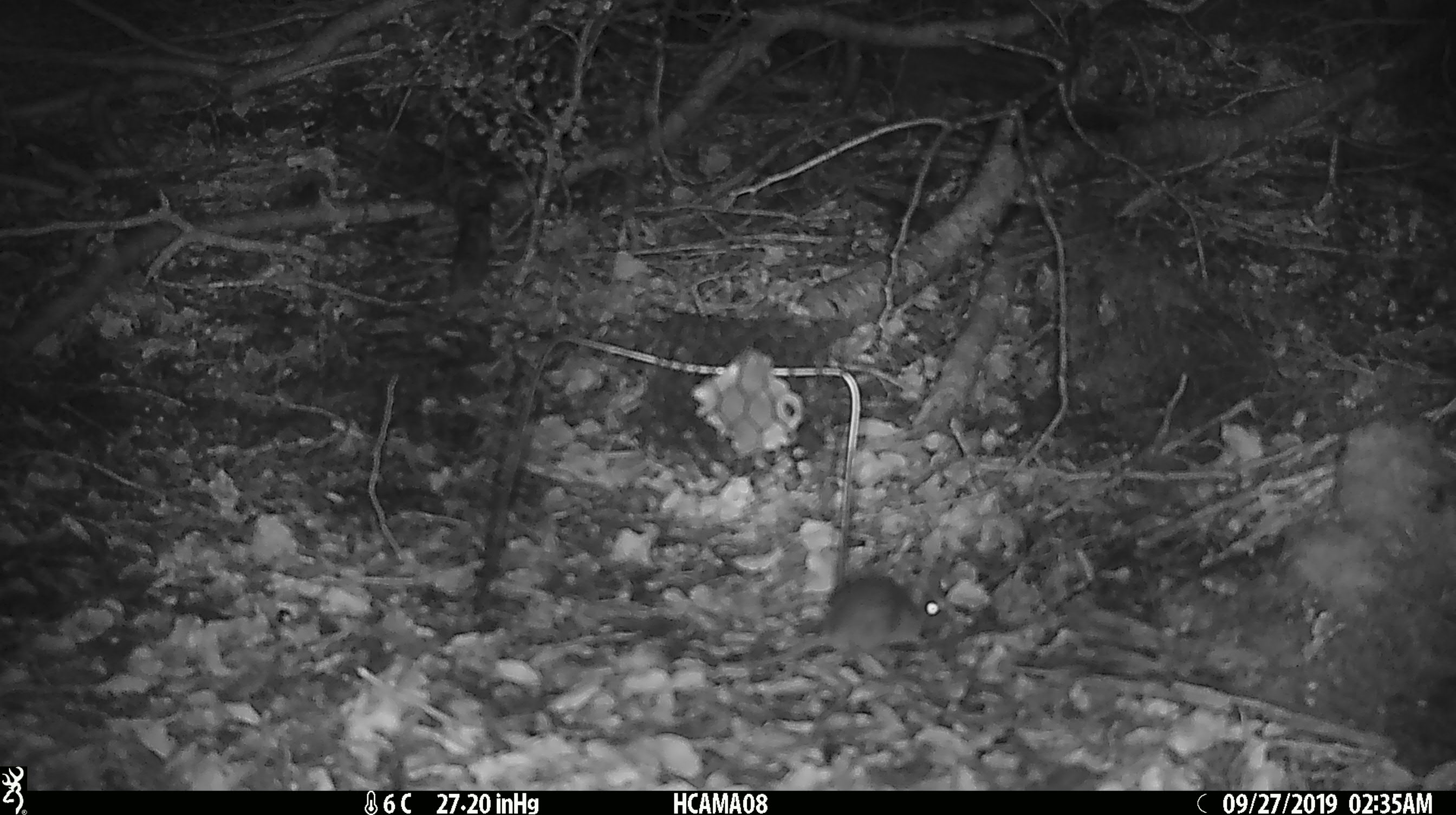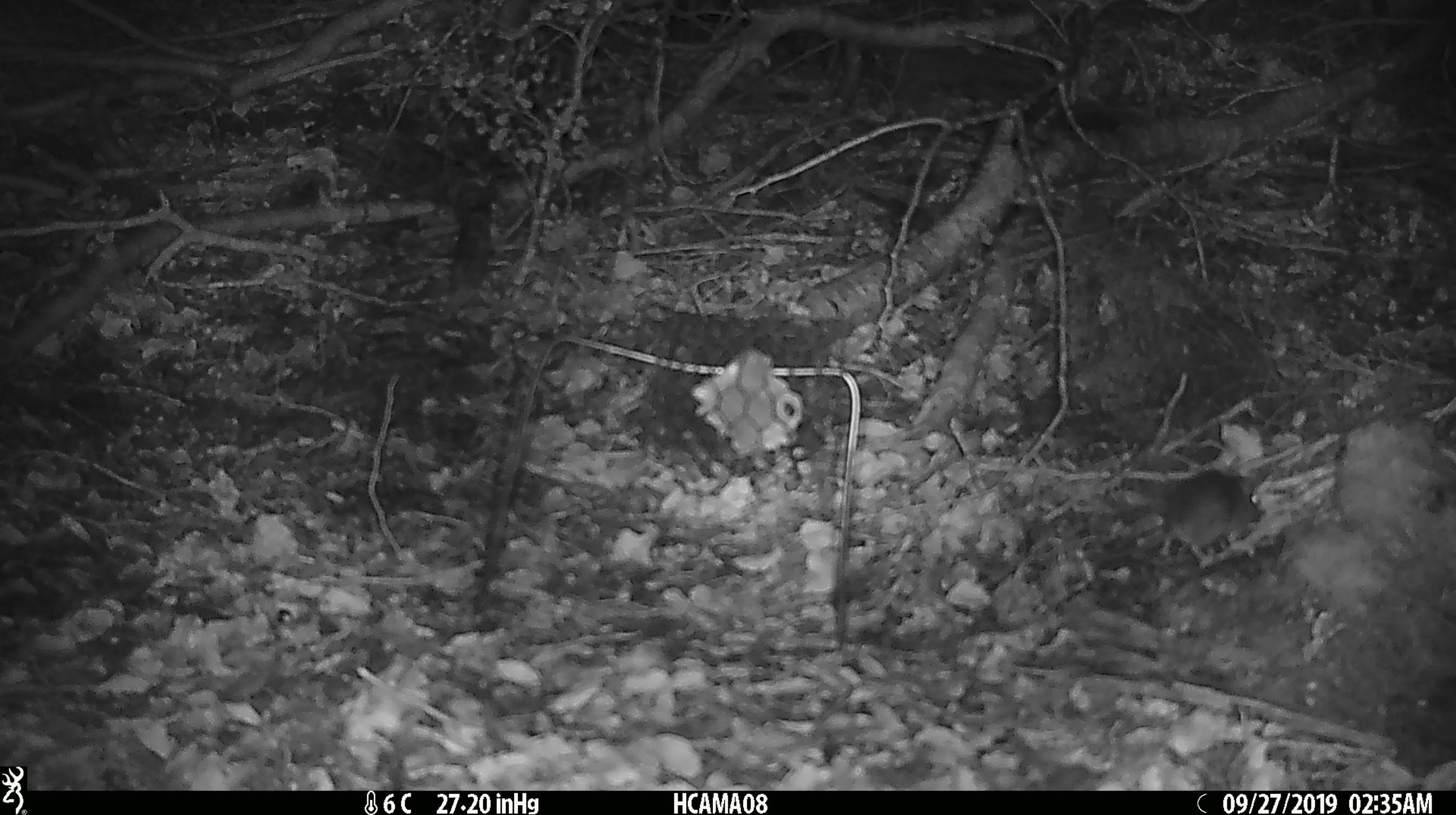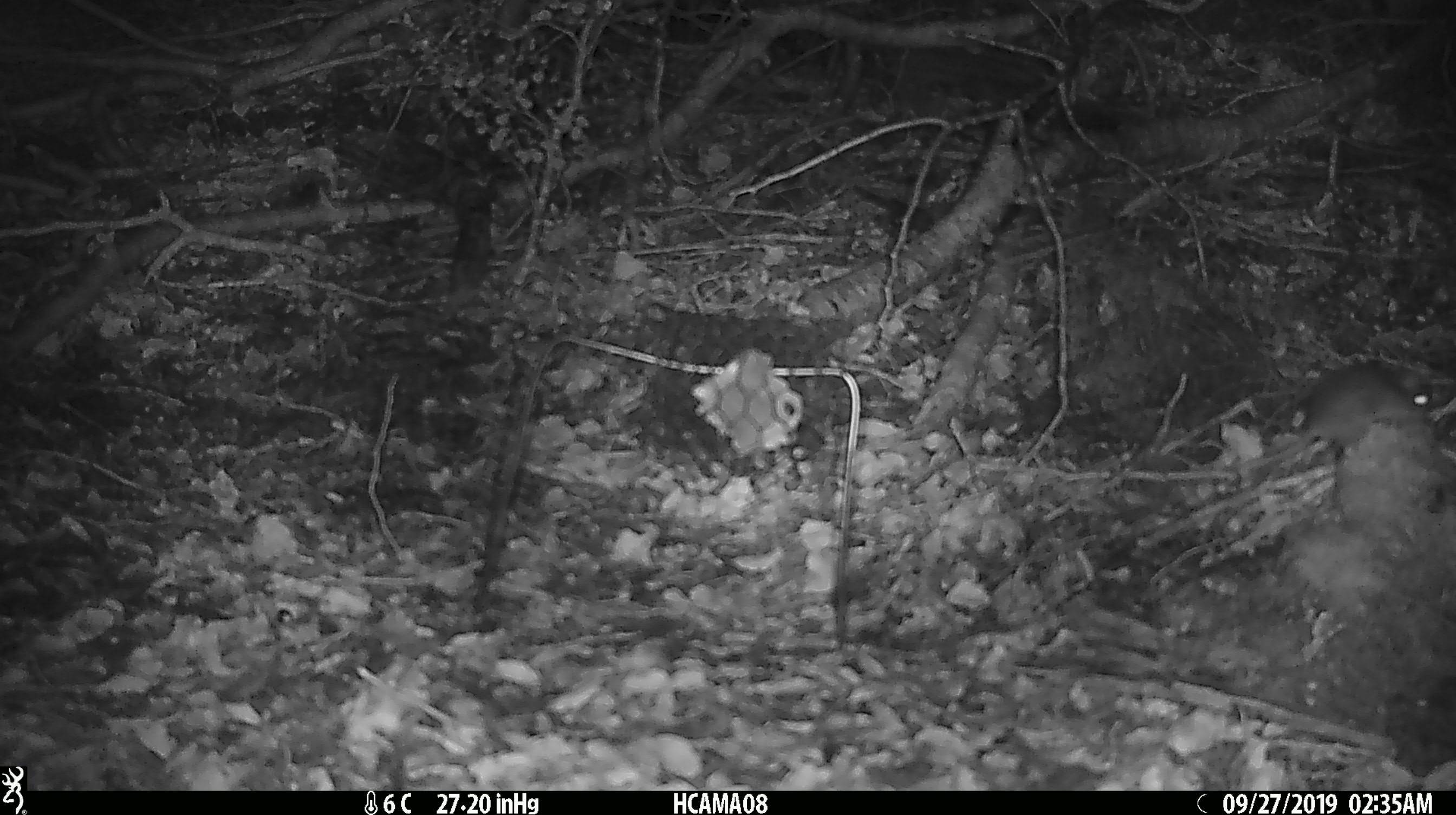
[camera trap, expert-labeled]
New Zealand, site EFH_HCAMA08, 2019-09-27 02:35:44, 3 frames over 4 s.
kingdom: Animalia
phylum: Chordata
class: Mammalia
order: Rodentia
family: Muridae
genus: Mus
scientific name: Mus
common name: mouse